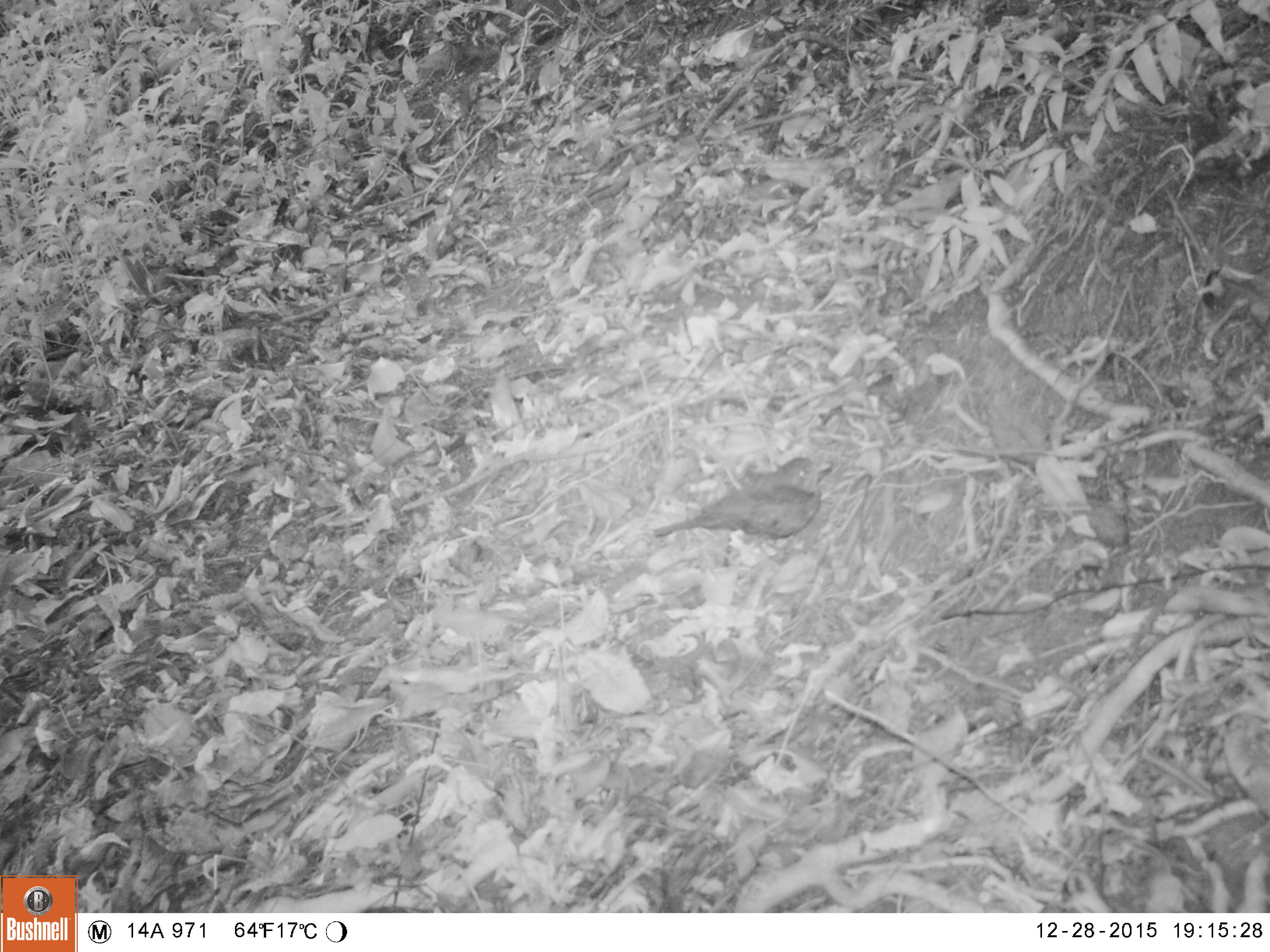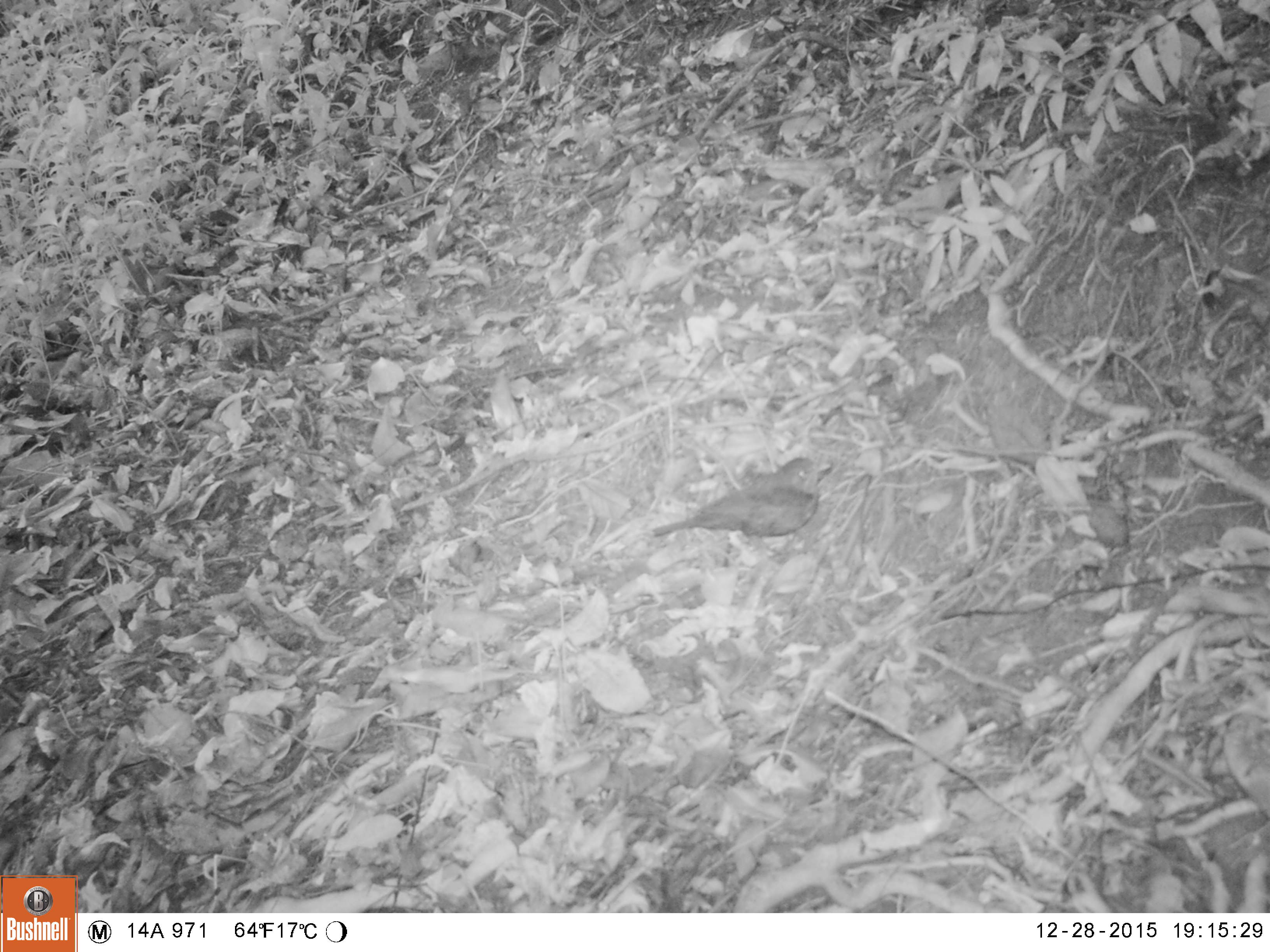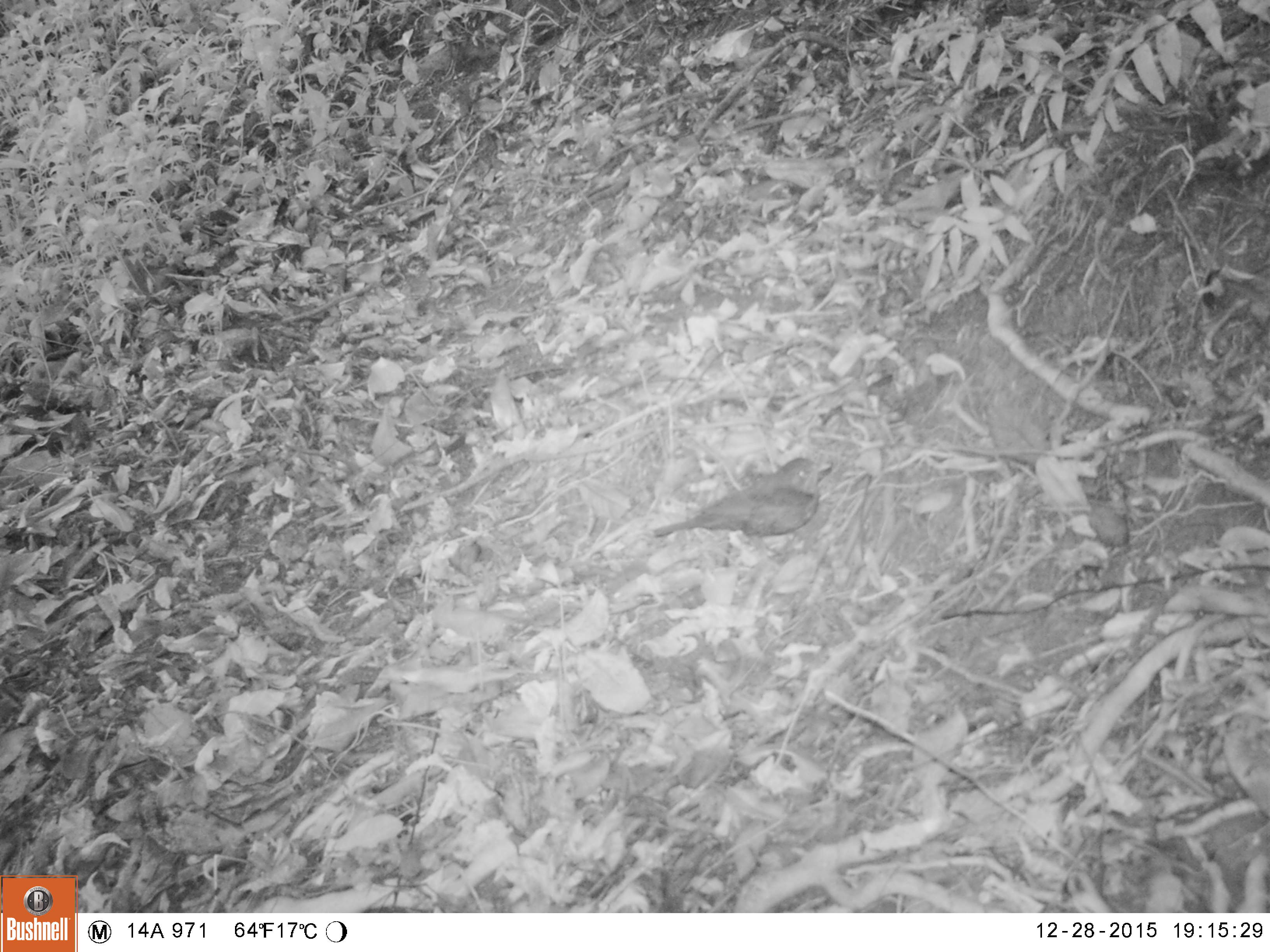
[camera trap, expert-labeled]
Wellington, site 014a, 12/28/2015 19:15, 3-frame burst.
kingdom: Animalia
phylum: Chordata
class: Aves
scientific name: Aves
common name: bird